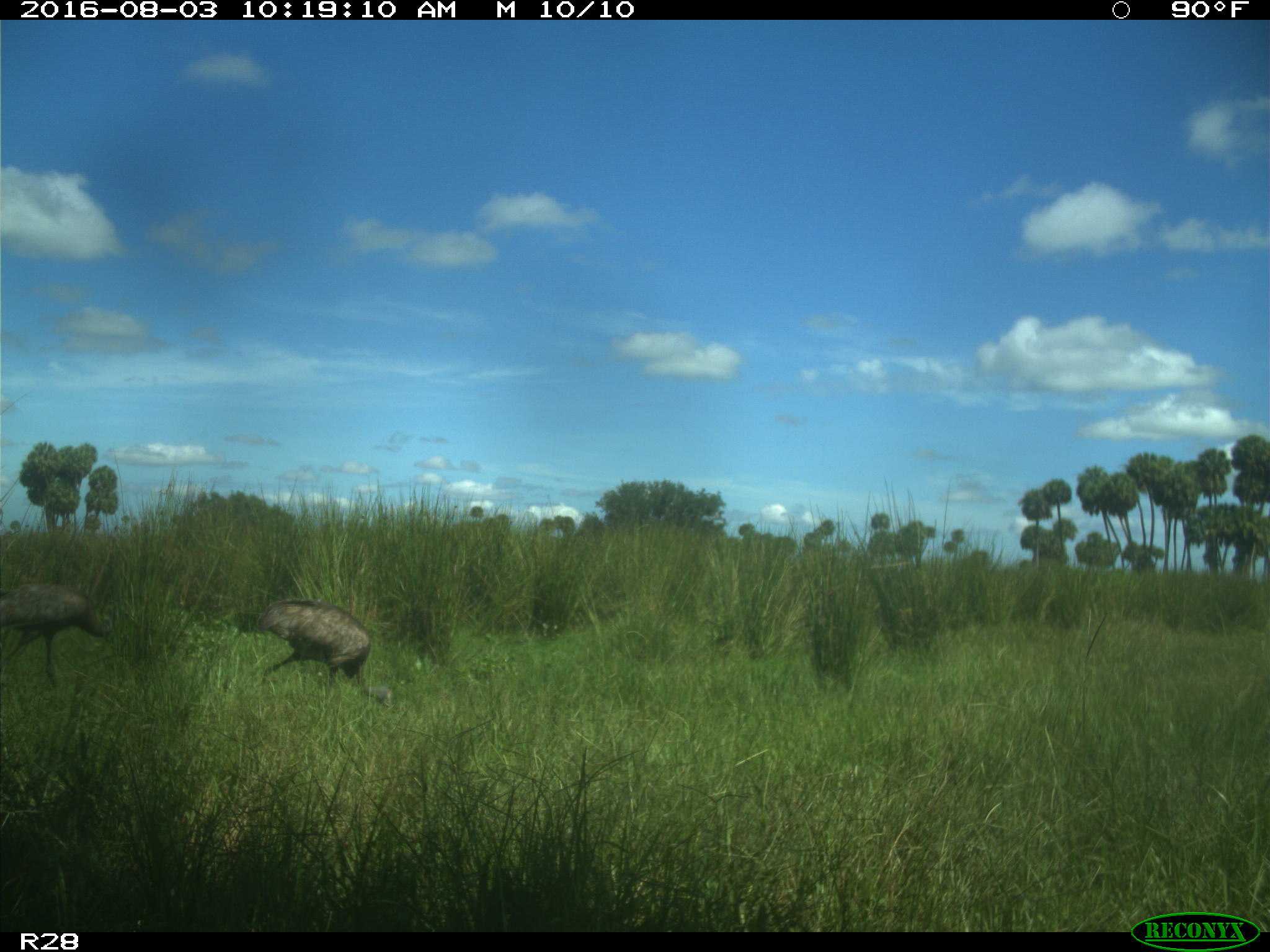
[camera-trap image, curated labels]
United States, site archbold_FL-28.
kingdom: Animalia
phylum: Chordata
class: Aves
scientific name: Aves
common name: birds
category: unidentified bird